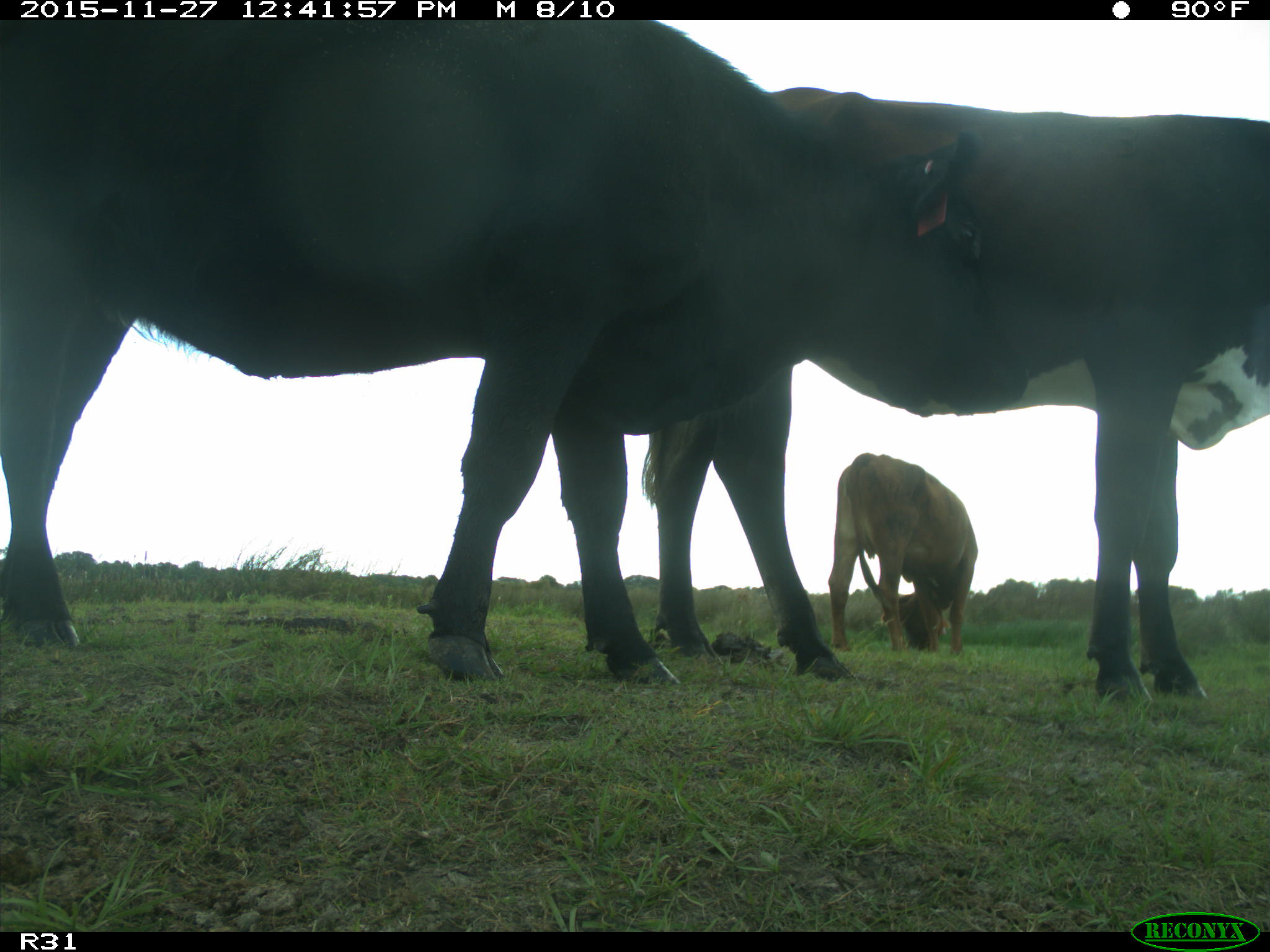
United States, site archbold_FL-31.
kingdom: Animalia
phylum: Chordata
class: Mammalia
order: Artiodactyla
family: Bovidae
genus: Bos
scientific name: Bos taurus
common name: domestic cow